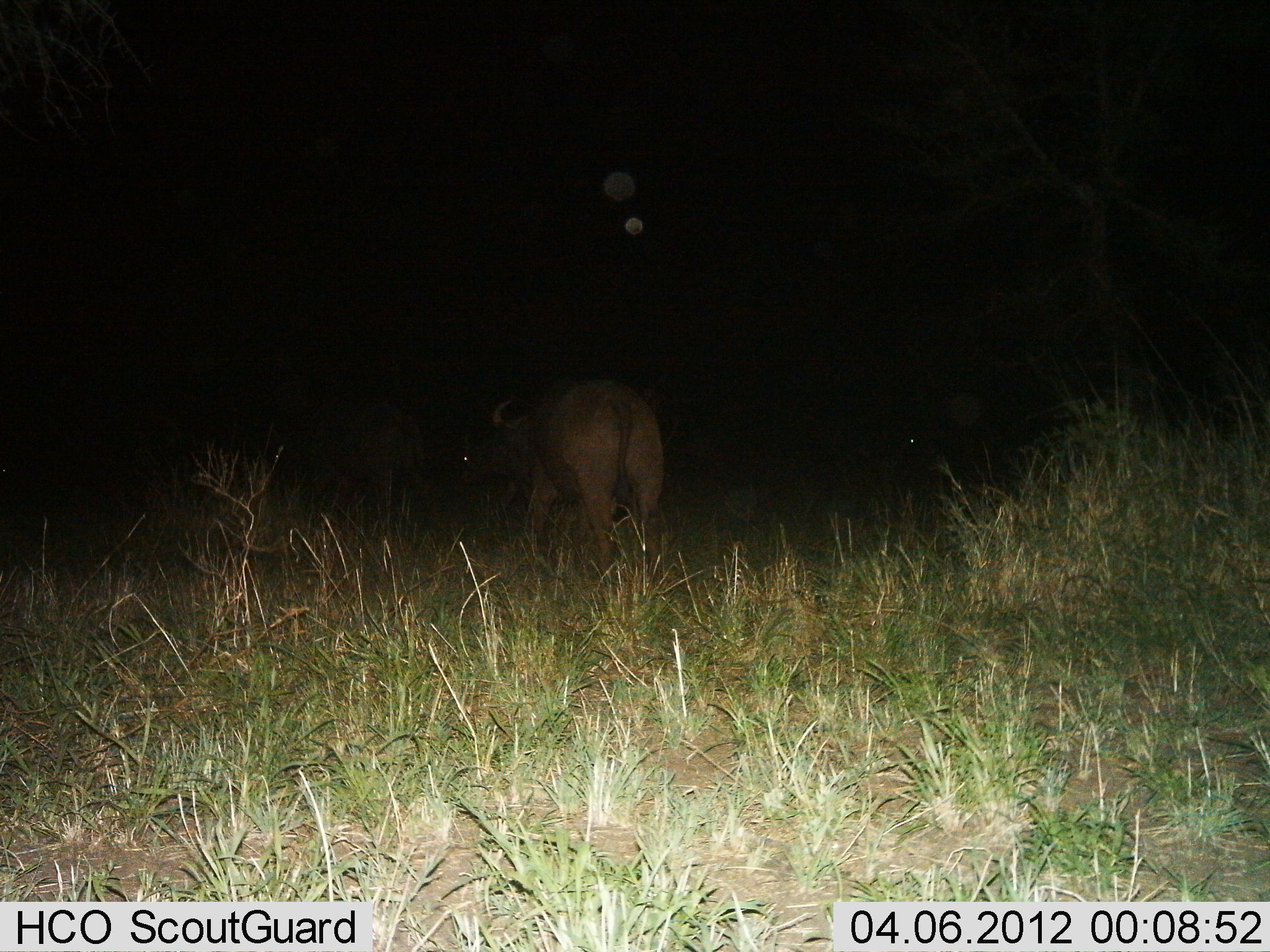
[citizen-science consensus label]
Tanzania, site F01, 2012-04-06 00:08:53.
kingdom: Animalia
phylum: Chordata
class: Mammalia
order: Artiodactyla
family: Bovidae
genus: Syncerus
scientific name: Syncerus caffer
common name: cape buffalo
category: buffalo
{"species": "buffalo (cape buffalo) (Syncerus caffer)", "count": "1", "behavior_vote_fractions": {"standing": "54%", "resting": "0%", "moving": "38%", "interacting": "0%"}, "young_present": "0%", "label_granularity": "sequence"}